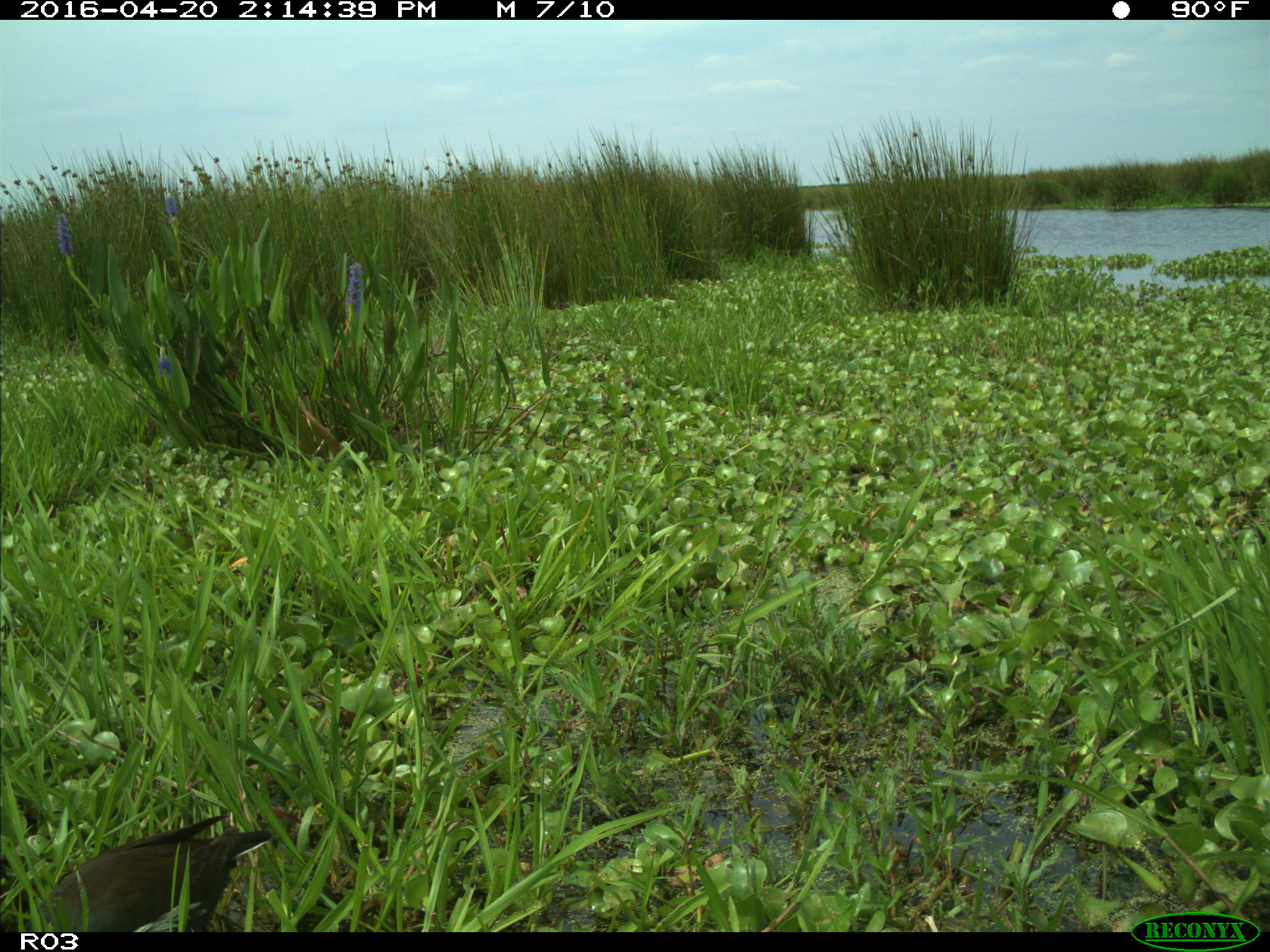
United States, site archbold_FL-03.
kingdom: Animalia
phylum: Chordata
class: Aves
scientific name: Aves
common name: birds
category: unidentified bird